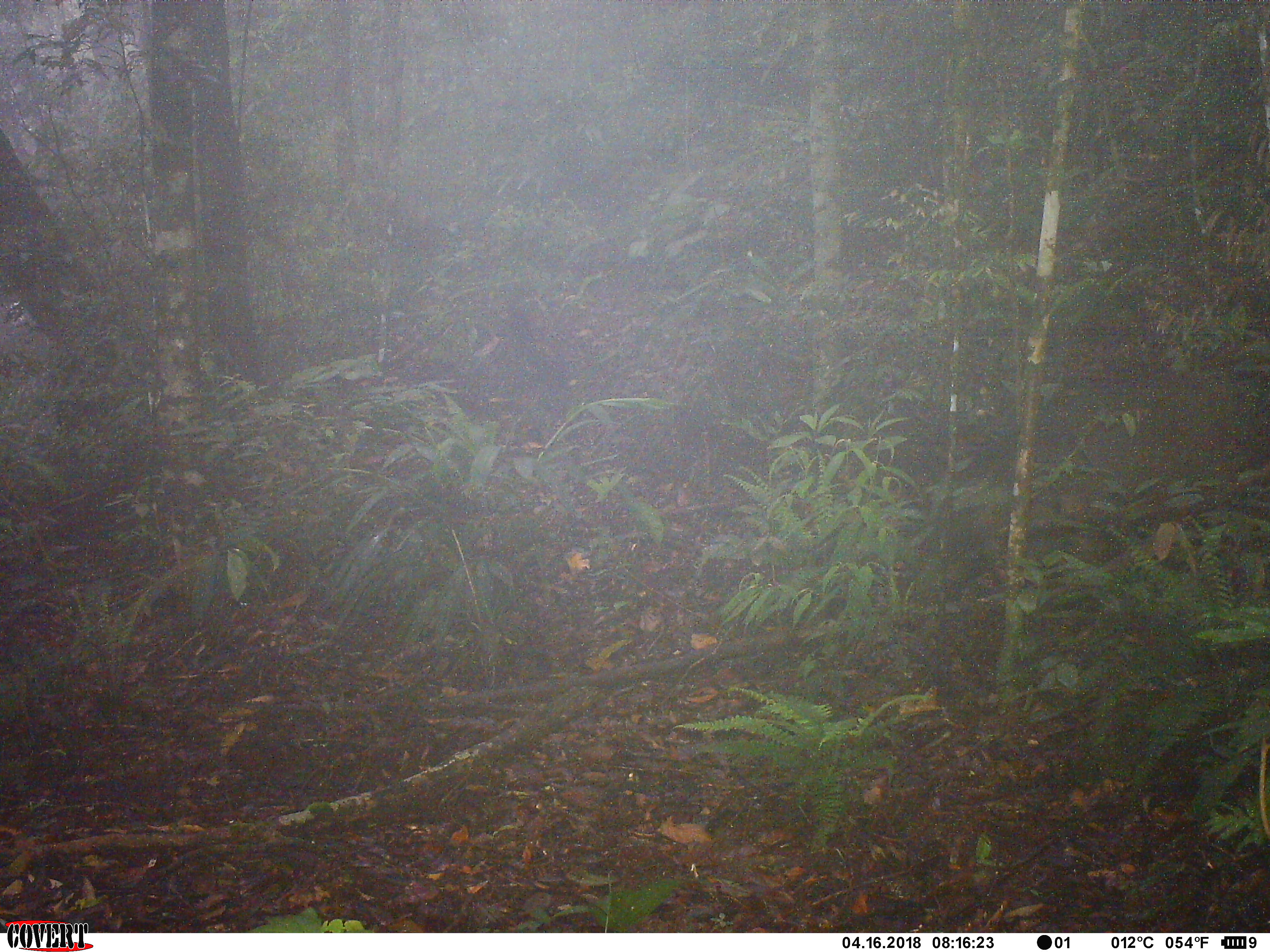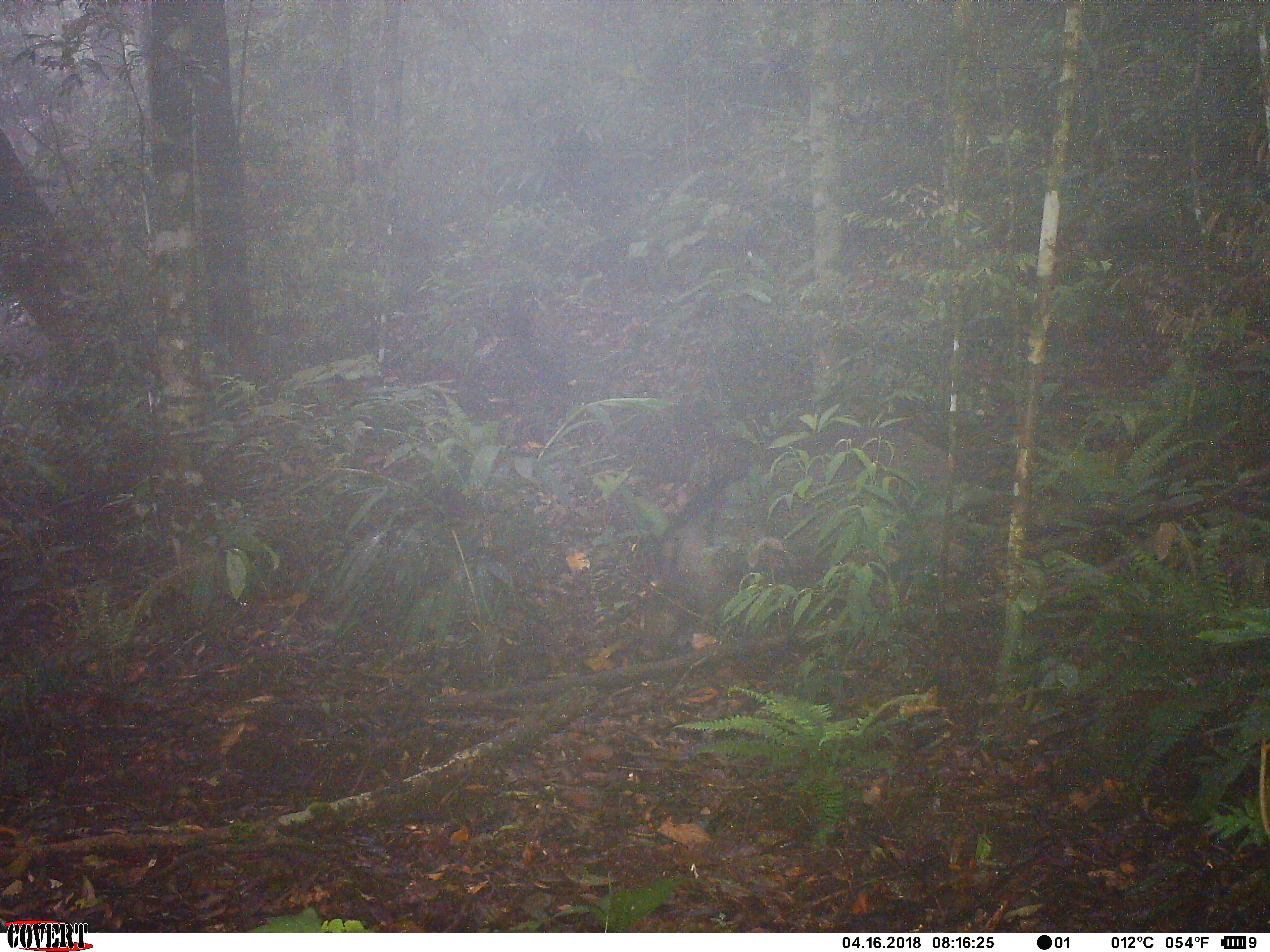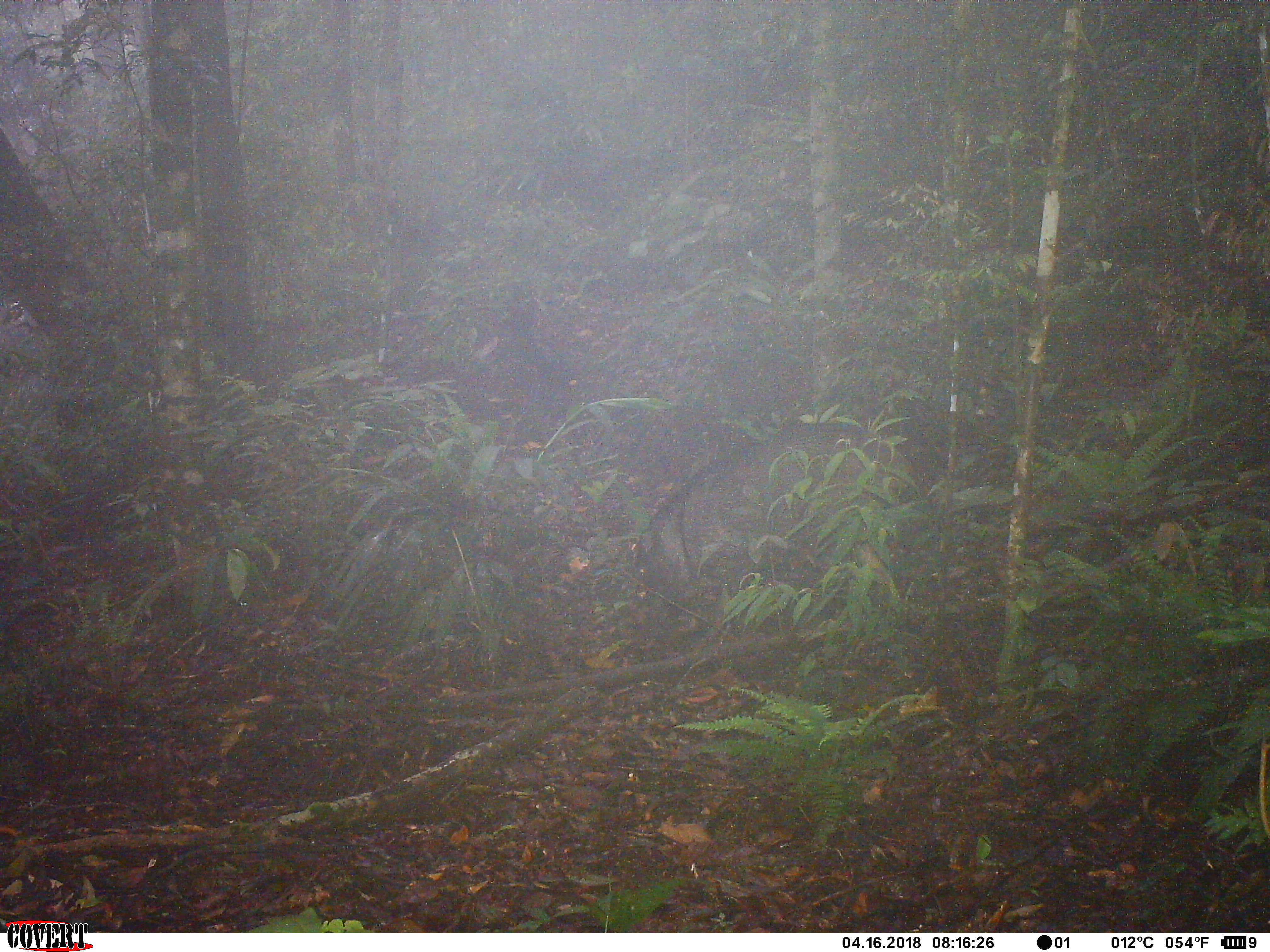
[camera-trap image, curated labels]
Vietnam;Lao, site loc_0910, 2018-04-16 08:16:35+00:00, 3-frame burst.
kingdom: Animalia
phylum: Chordata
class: Mammalia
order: Artiodactyla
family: Suidae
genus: Sus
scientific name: Sus scrofa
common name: eurasian wild pig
Eurasian wild pig (Sus scrofa). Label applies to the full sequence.